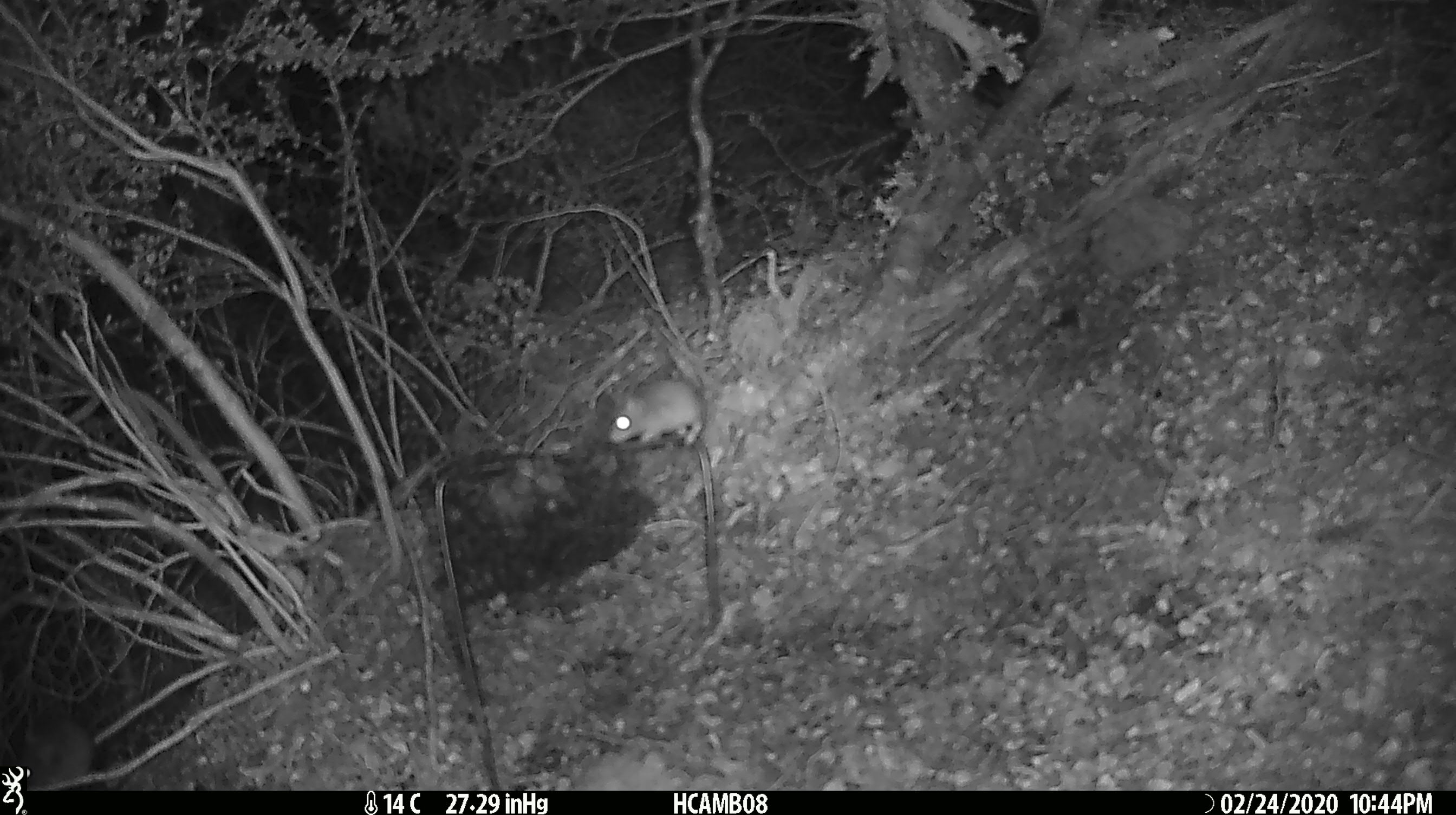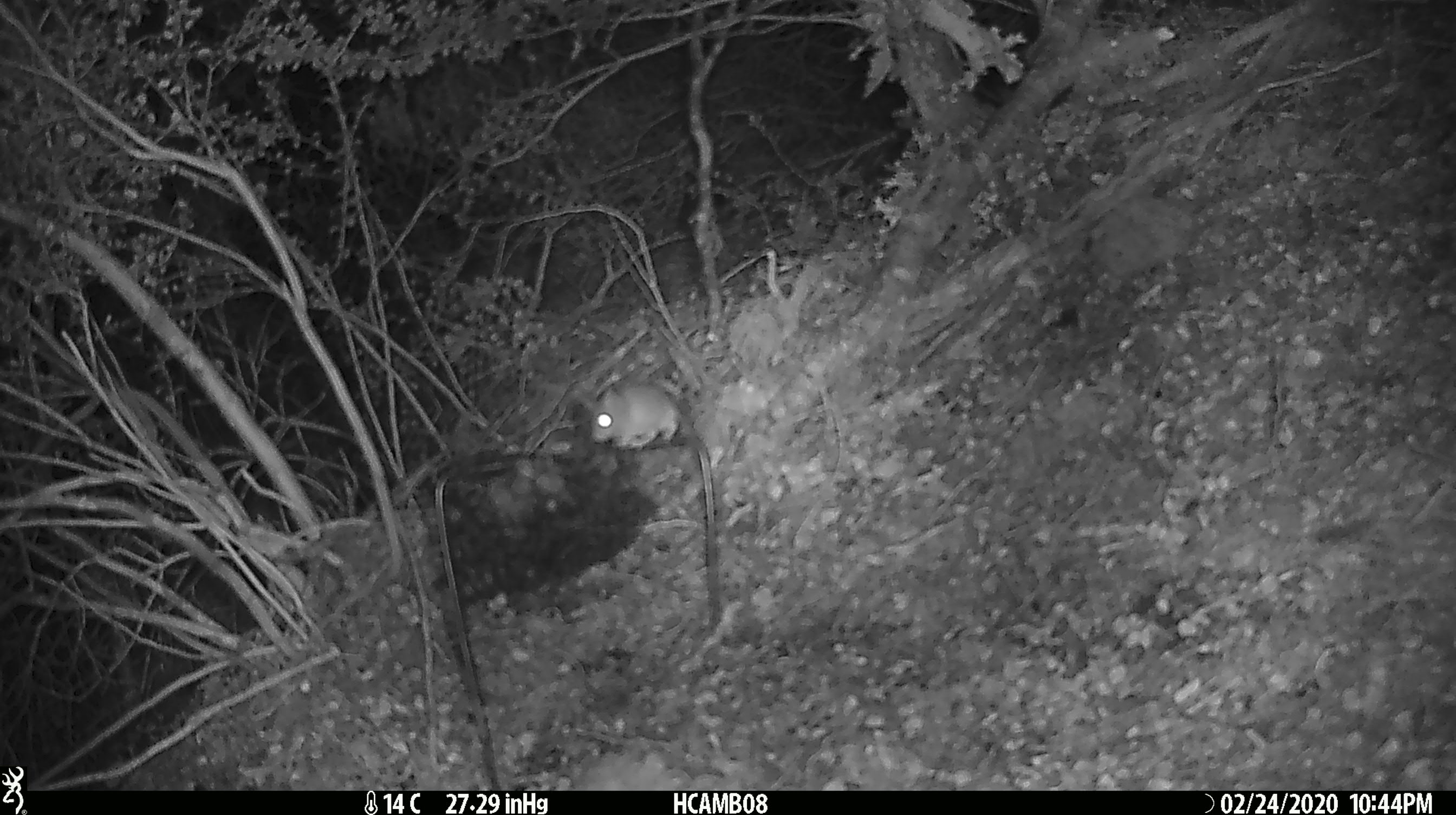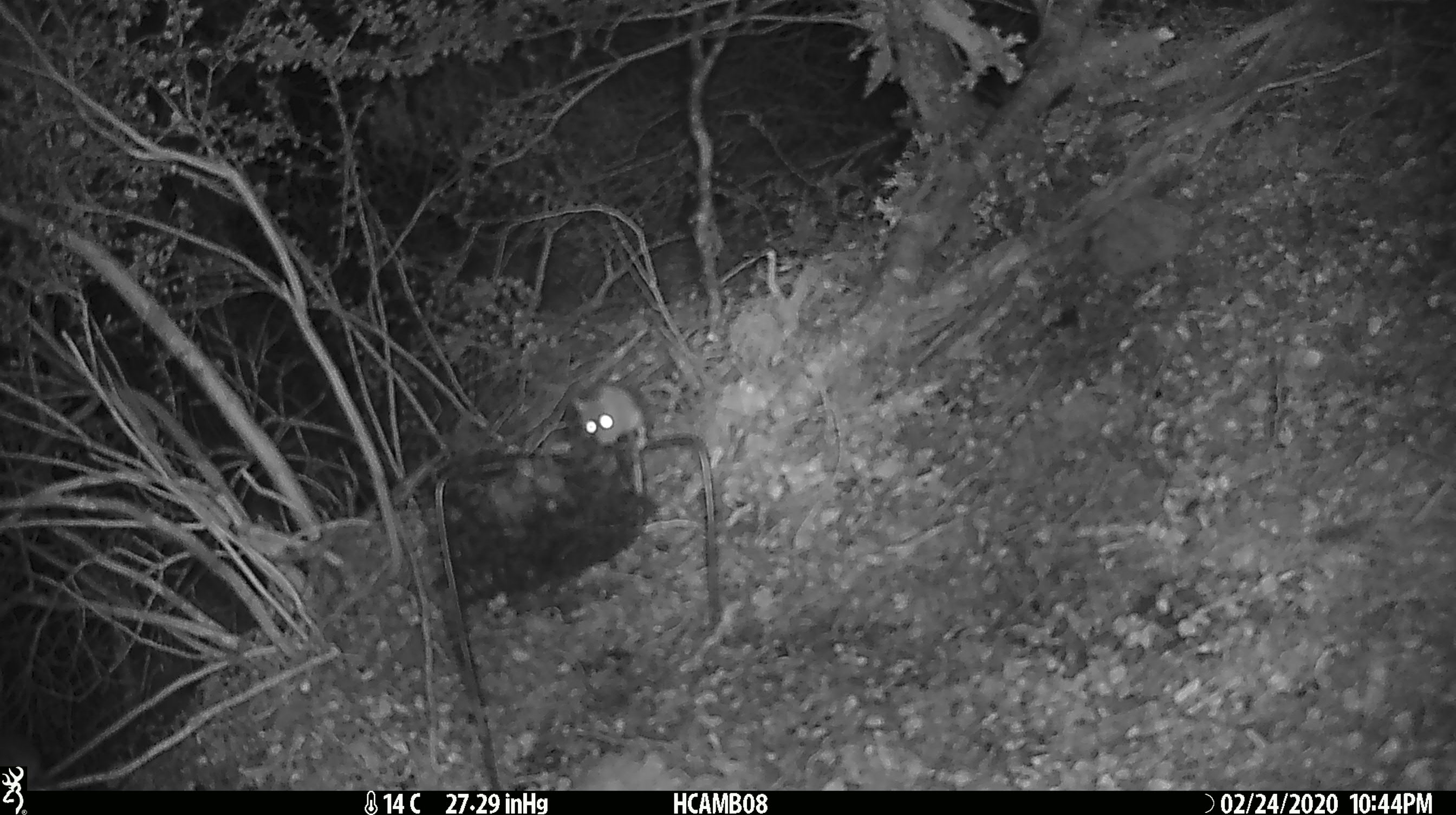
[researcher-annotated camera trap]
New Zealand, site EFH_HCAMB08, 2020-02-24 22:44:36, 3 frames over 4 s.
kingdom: Animalia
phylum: Chordata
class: Mammalia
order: Rodentia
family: Muridae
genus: Mus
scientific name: Mus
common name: mouse